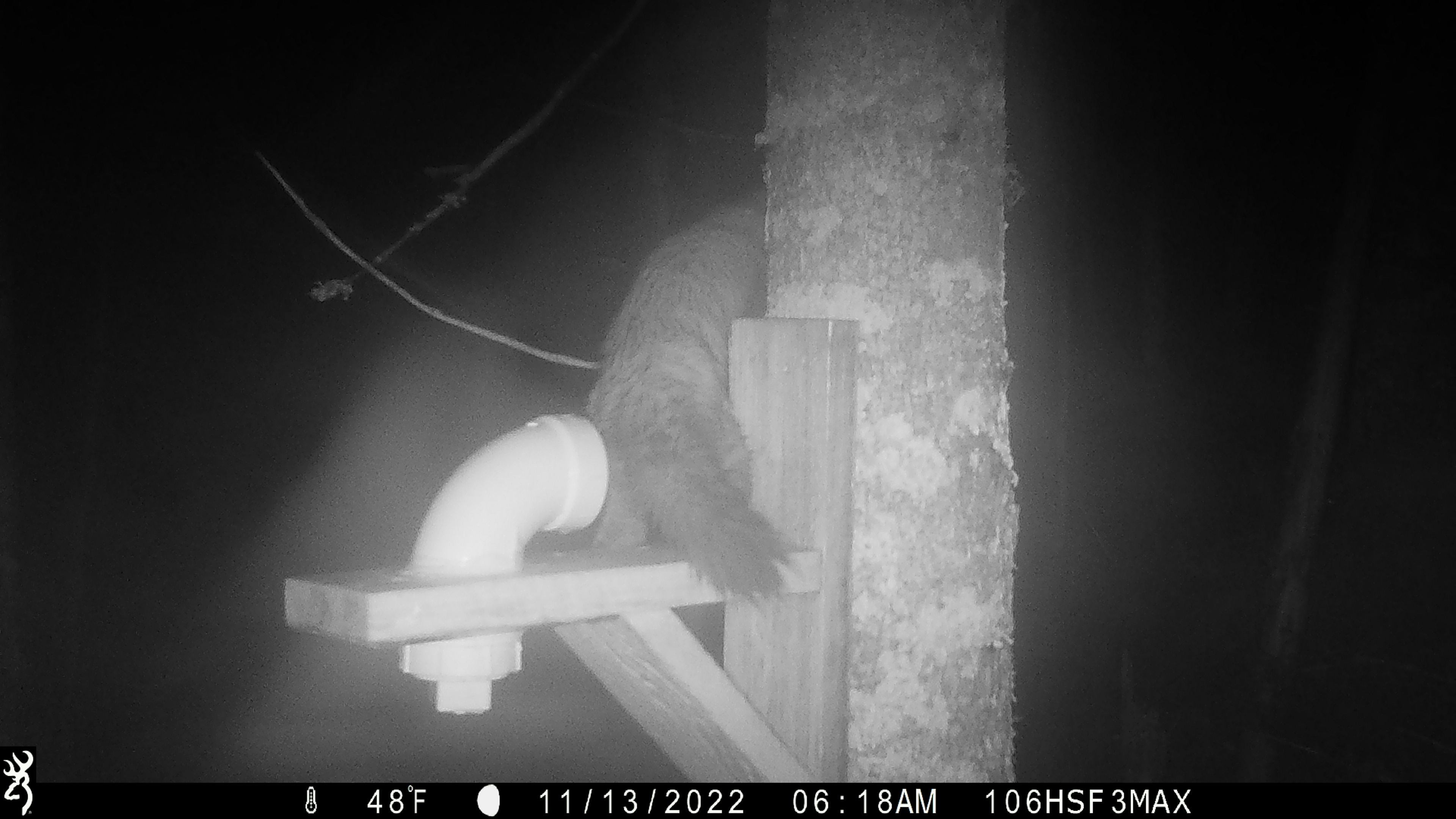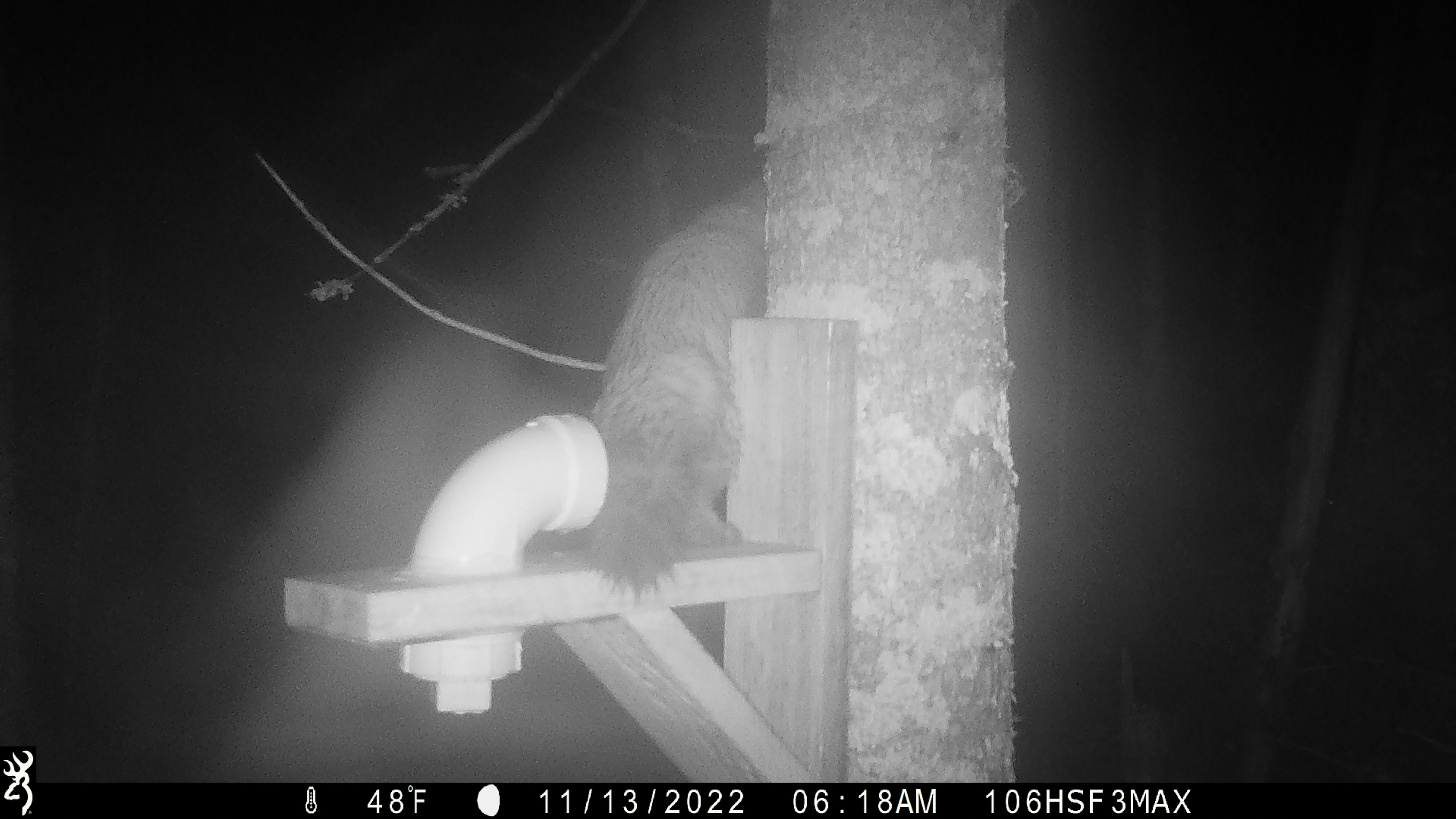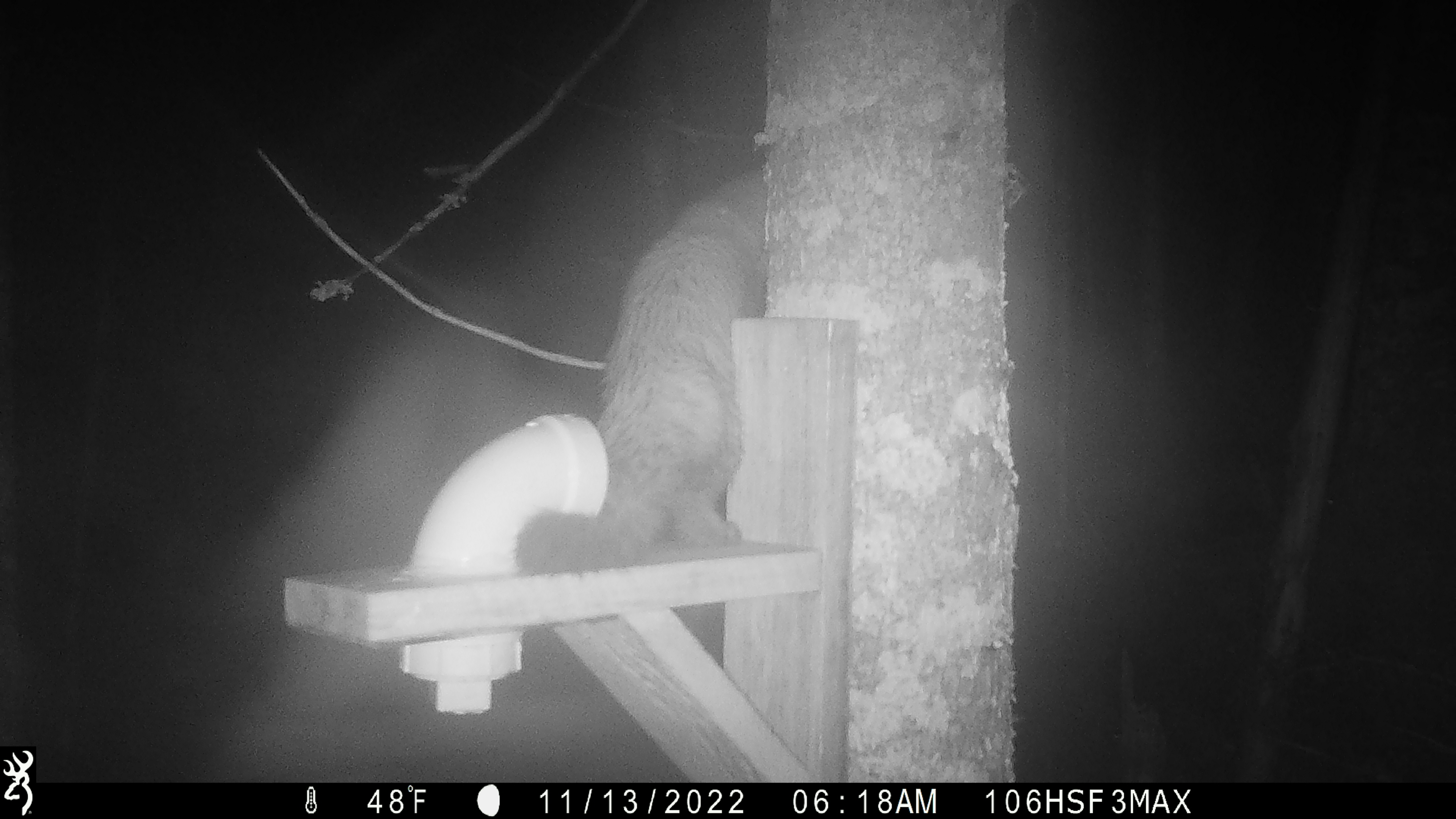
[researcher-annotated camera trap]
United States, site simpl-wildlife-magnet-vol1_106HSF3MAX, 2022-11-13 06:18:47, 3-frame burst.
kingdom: Animalia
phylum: Chordata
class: Mammalia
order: Carnivora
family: Mustelidae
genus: Martes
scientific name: Martes americana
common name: american marten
American marten (Martes americana).